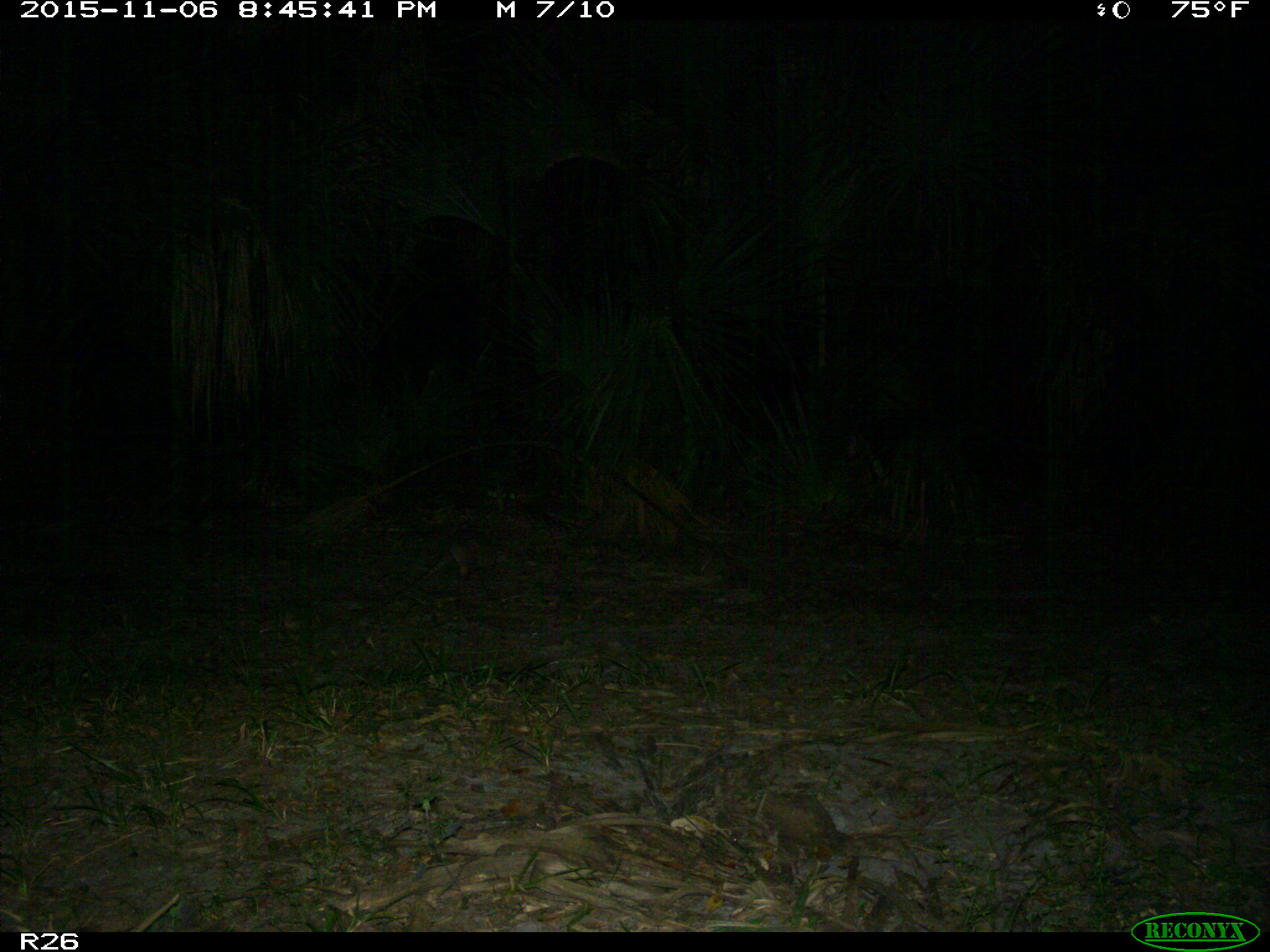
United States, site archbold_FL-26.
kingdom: Animalia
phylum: Chordata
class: Mammalia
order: Cingulata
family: Dasypodidae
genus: Dasypus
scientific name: Dasypus novemcinctus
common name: nine-banded armadillo